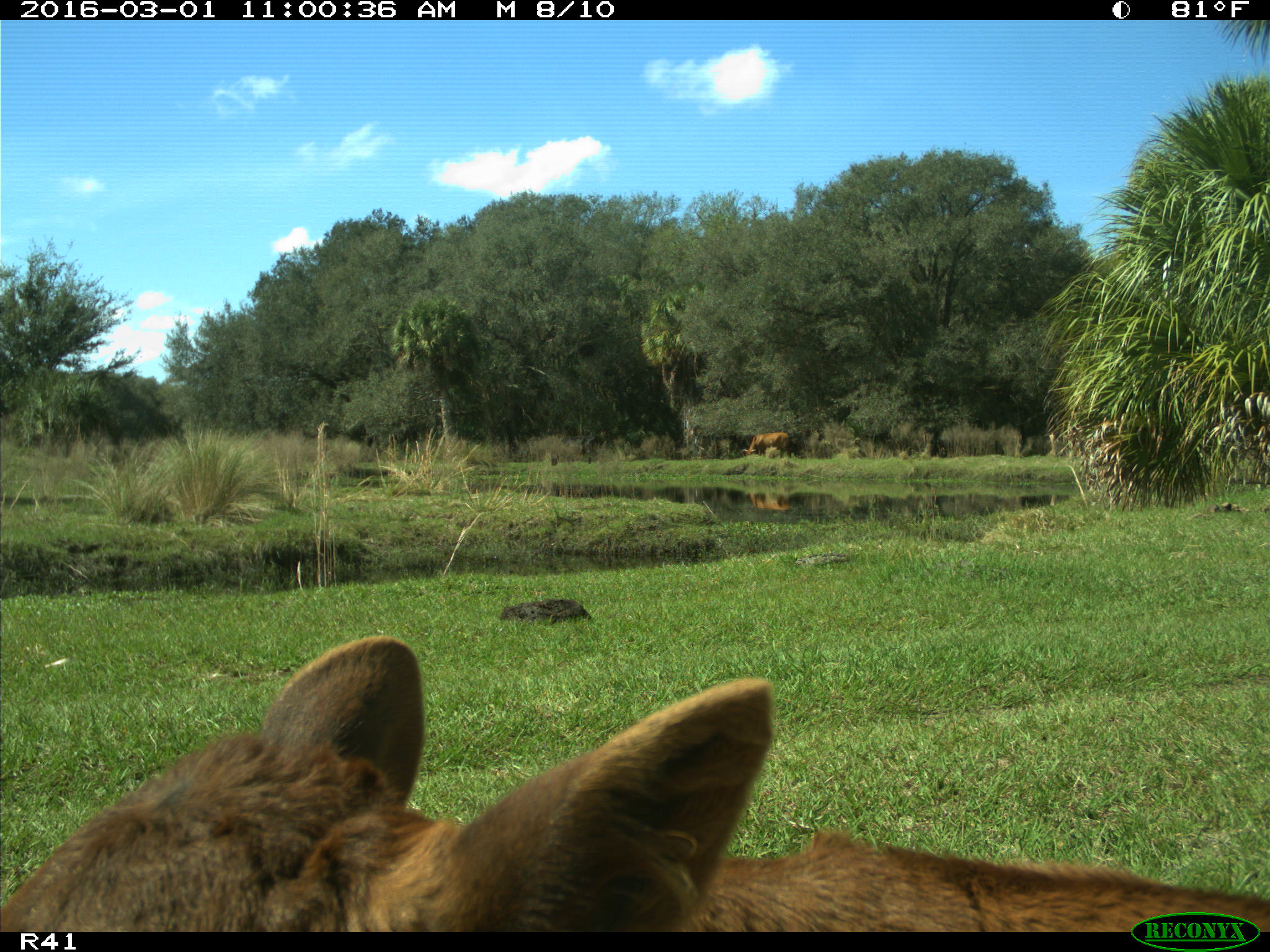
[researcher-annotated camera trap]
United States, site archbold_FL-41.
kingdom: Animalia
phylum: Chordata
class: Mammalia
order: Artiodactyla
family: Bovidae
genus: Bos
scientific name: Bos taurus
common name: domestic cow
Bos taurus (domestic cow).